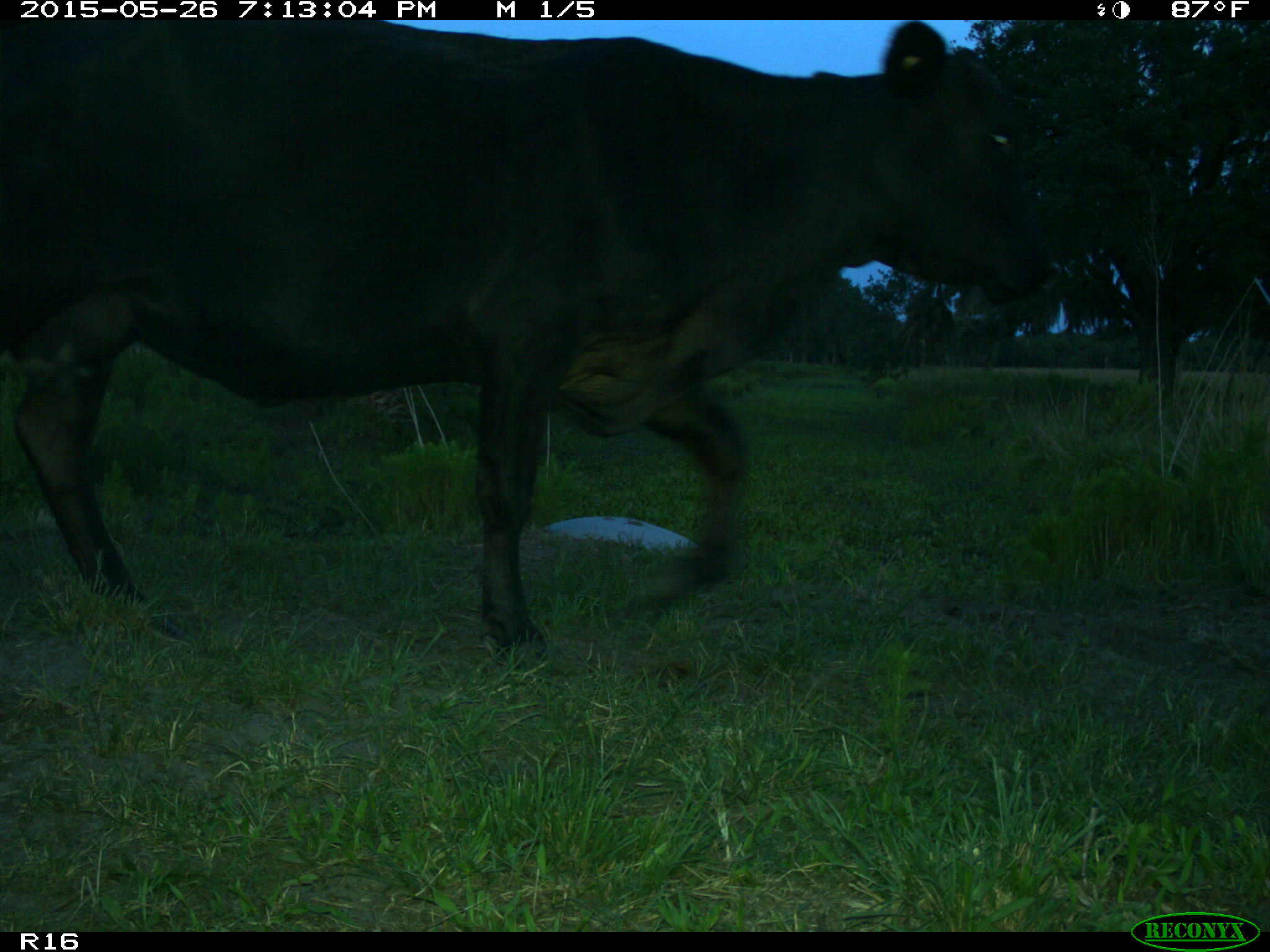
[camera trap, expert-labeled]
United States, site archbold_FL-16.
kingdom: Animalia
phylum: Chordata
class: Mammalia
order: Artiodactyla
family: Bovidae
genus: Bos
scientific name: Bos taurus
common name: domestic cow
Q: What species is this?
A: Bos taurus (domestic cow).